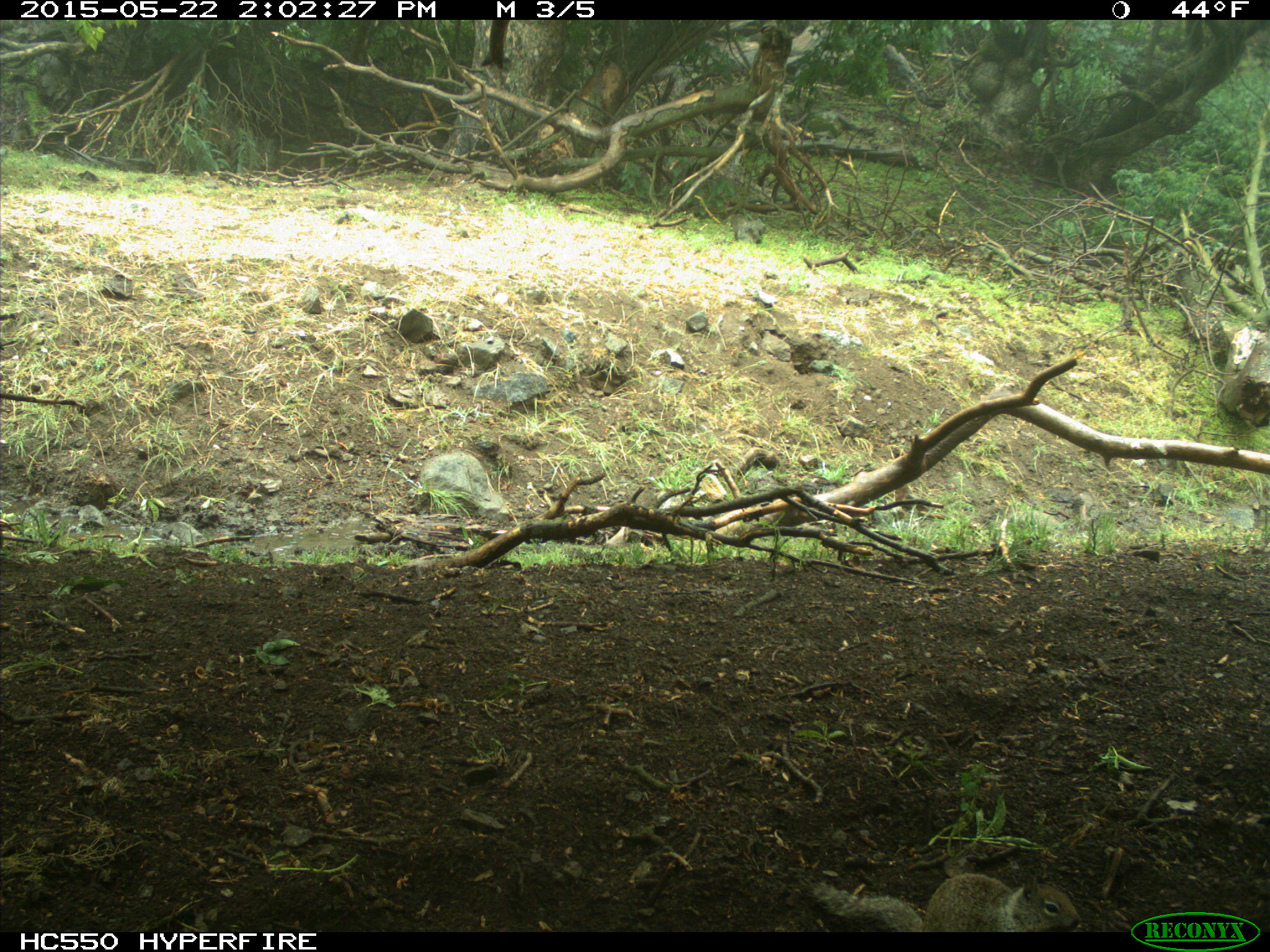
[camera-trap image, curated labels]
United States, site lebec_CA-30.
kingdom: Animalia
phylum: Chordata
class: Mammalia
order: Rodentia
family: Sciuridae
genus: Otospermophilus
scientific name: Otospermophilus beecheyi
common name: california ground squirrel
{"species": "Otospermophilus beecheyi (california ground squirrel)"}